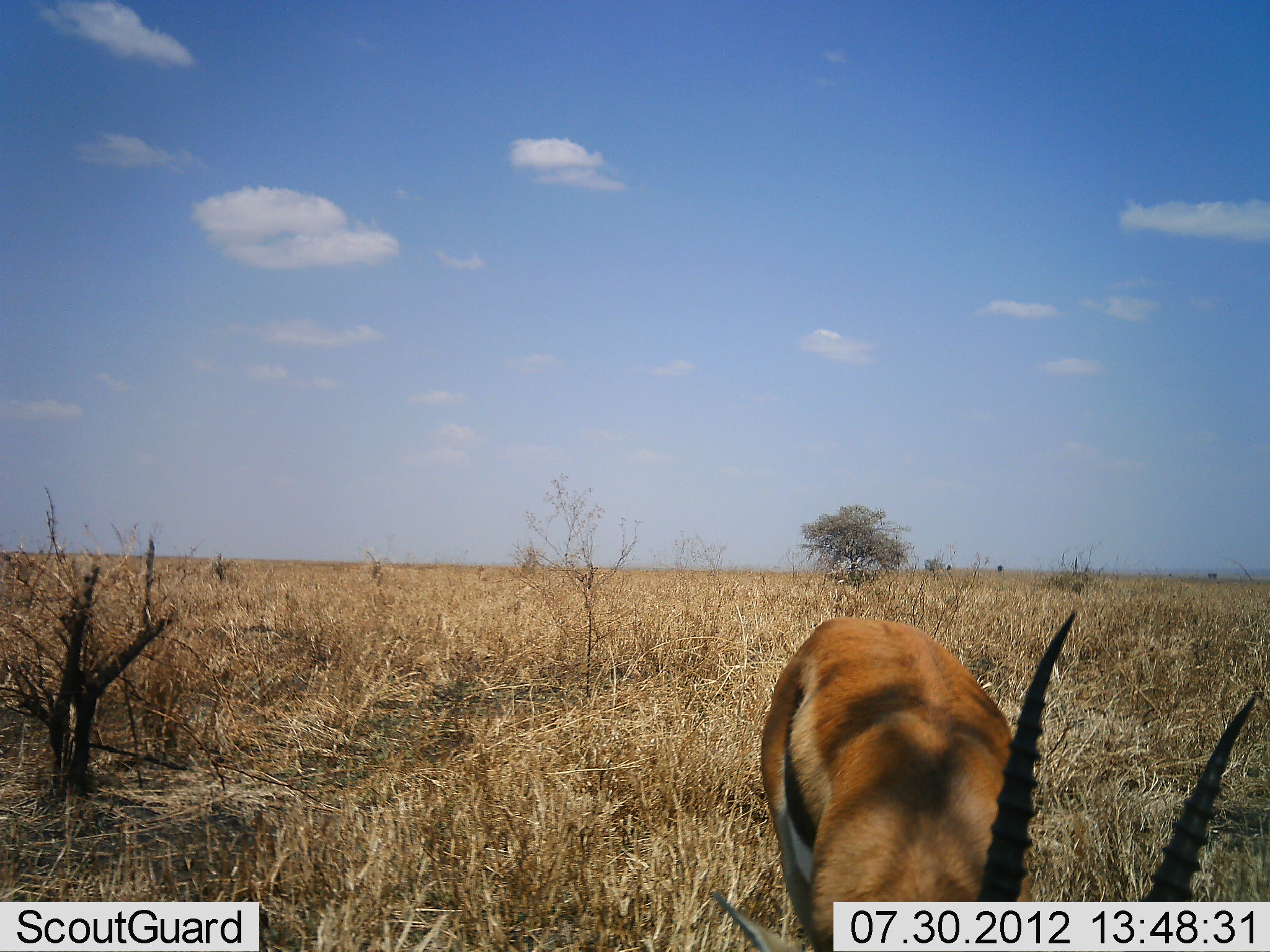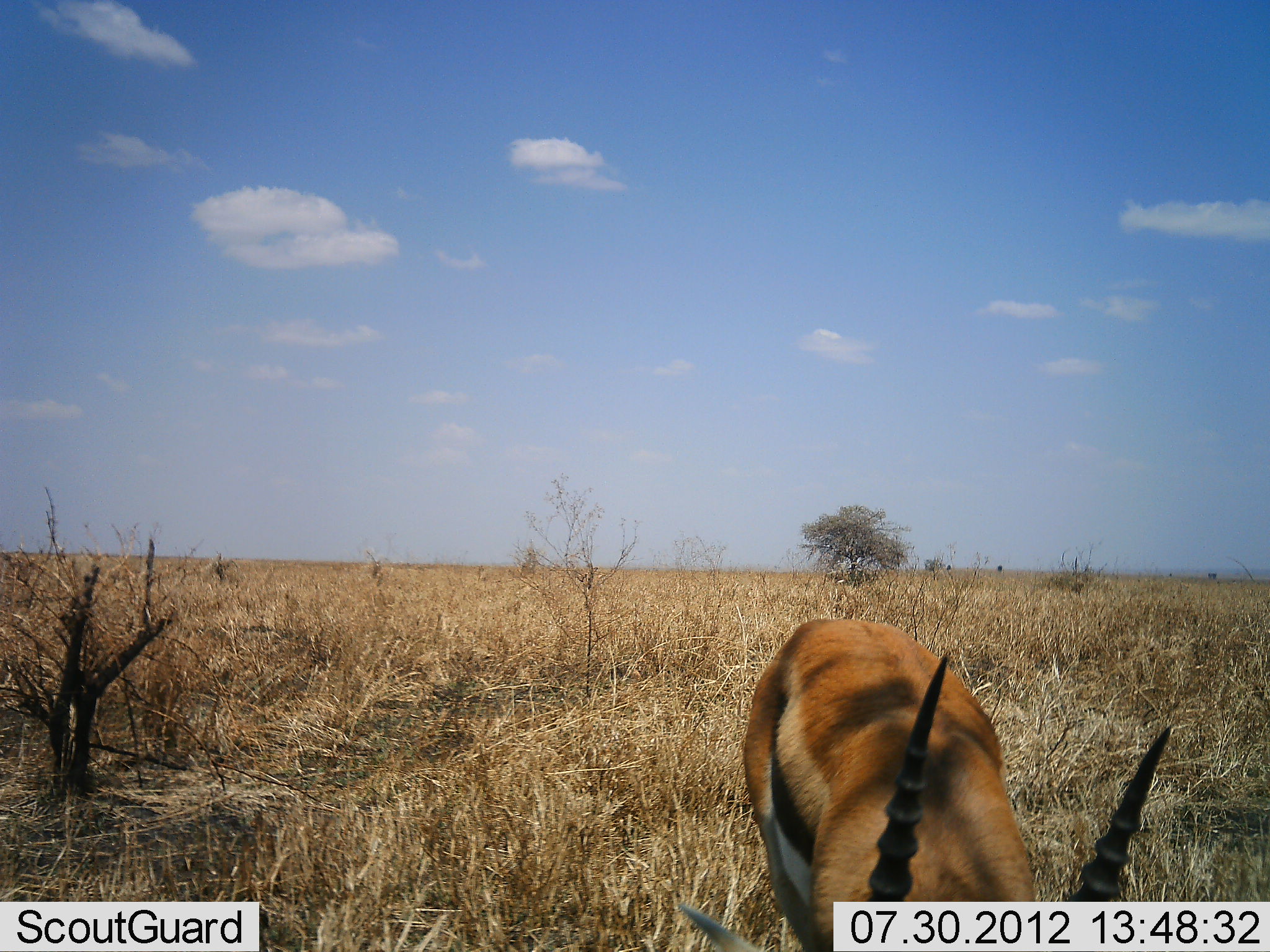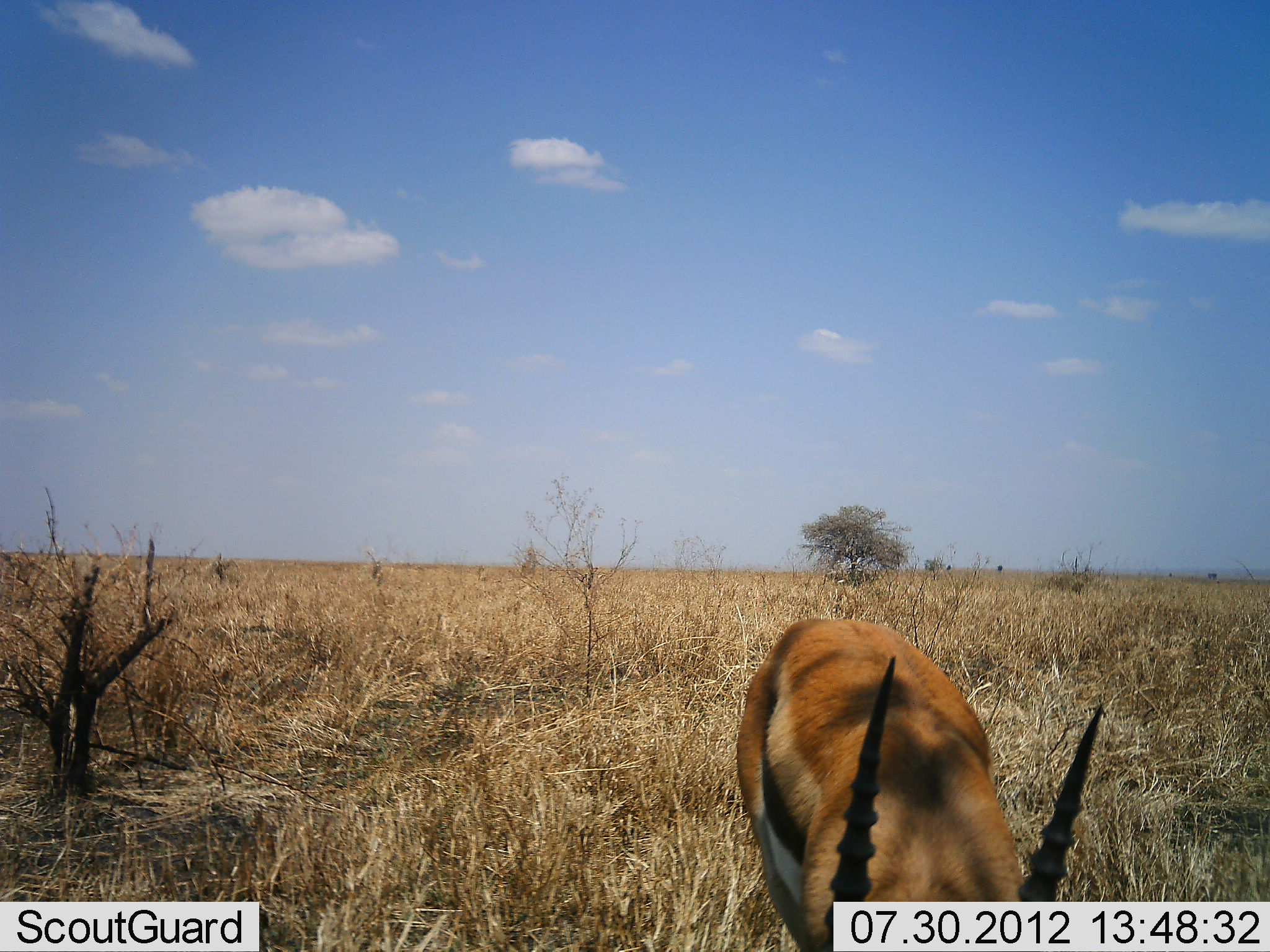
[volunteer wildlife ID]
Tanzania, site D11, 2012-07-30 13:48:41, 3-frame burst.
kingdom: Animalia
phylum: Chordata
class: Mammalia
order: Artiodactyla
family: Bovidae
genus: Eudorcas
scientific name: Eudorcas thomsonii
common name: thomson's gazelle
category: gazellethomsons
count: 1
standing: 50%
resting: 0%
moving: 10%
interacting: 0%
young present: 0%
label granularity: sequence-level